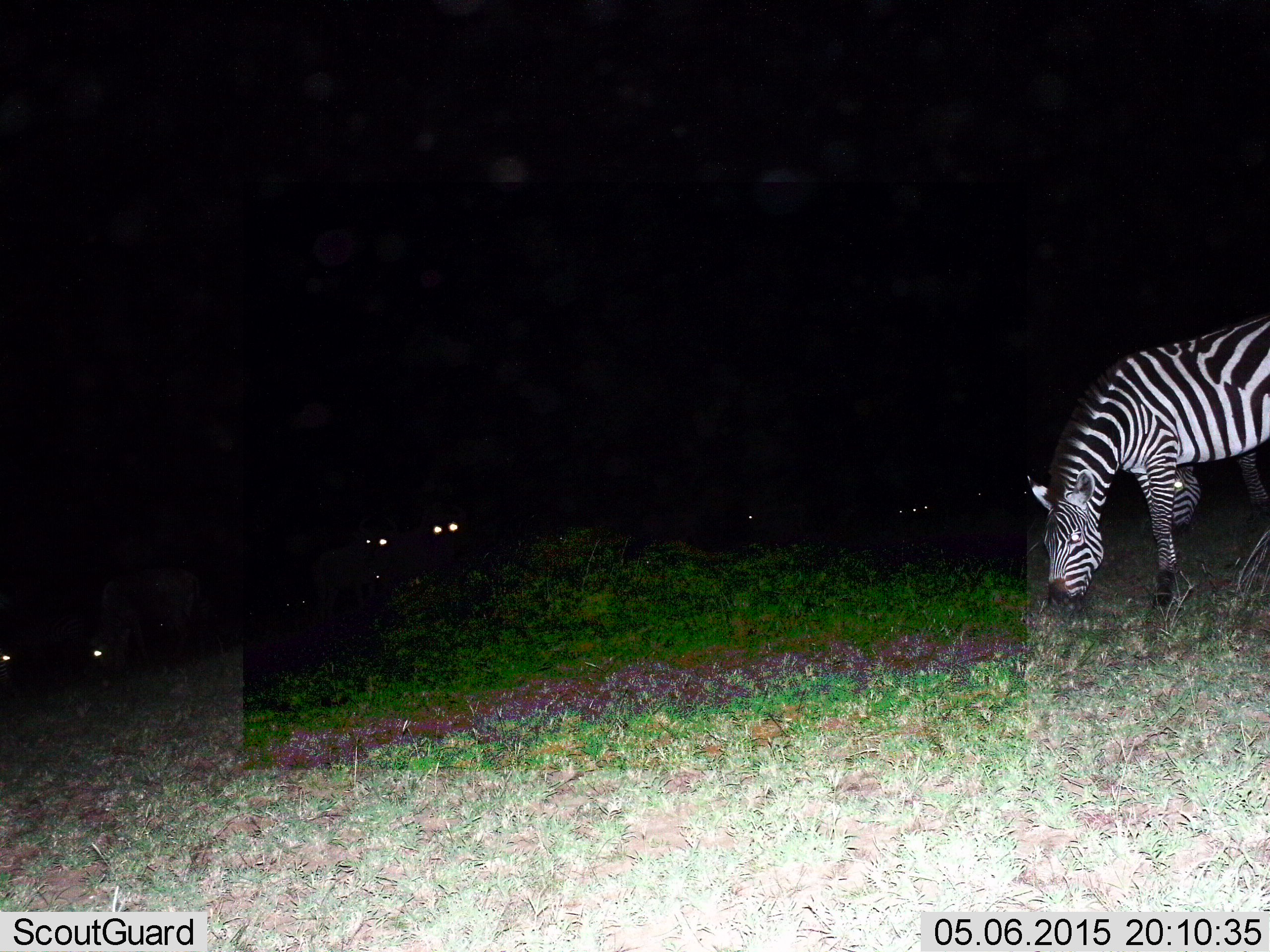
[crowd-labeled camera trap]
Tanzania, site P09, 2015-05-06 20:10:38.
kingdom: Animalia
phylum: Chordata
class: Mammalia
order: Perissodactyla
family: Equidae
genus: Equus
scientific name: Equus quagga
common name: plains zebra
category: zebra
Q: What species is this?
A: Zebra (plains zebra) (Equus quagga).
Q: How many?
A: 6.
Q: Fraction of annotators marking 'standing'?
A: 33%.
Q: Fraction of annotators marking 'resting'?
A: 8%.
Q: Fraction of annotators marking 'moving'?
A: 8%.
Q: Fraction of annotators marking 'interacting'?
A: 0%.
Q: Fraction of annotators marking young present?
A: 0%.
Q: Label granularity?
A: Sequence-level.